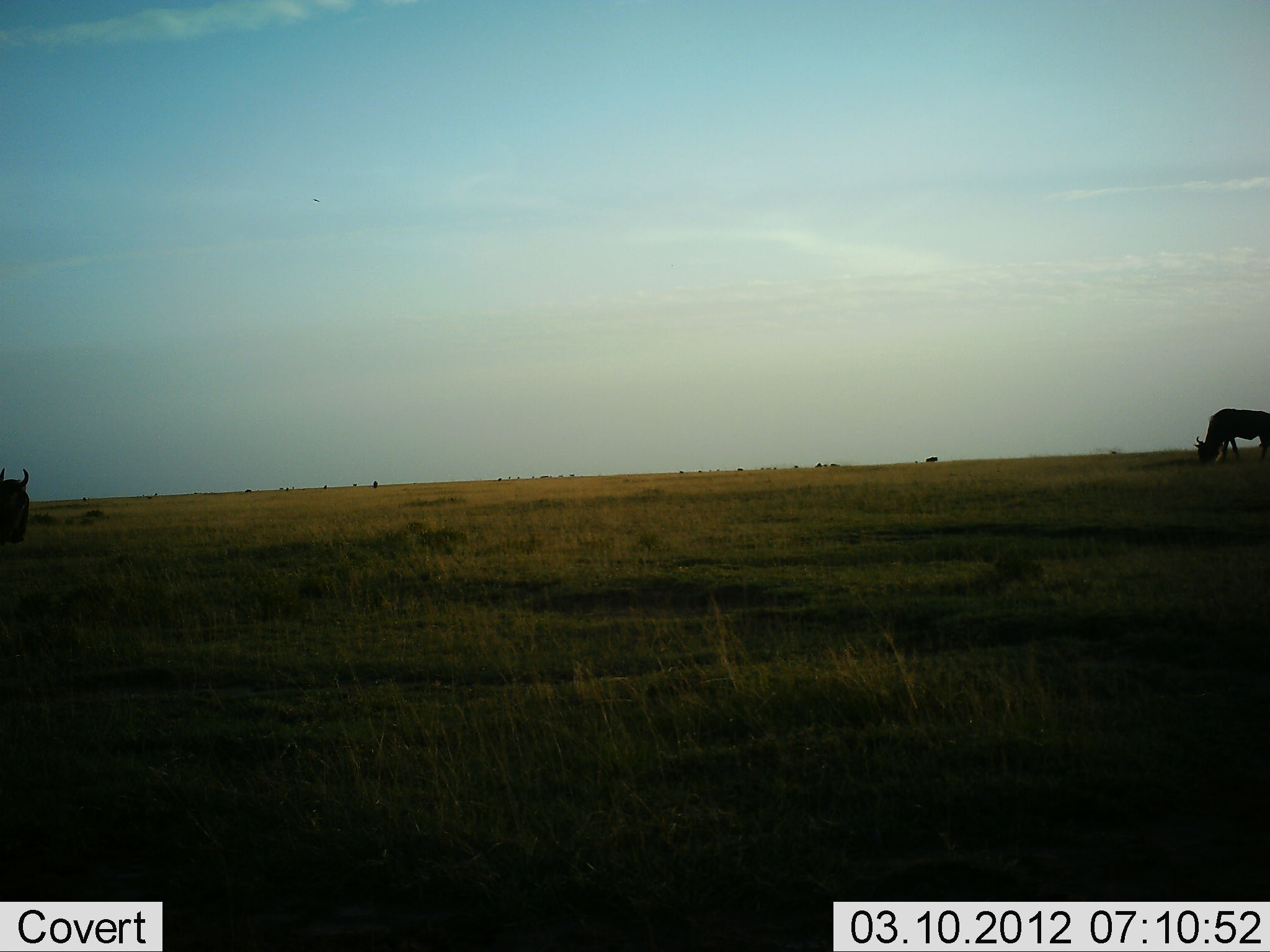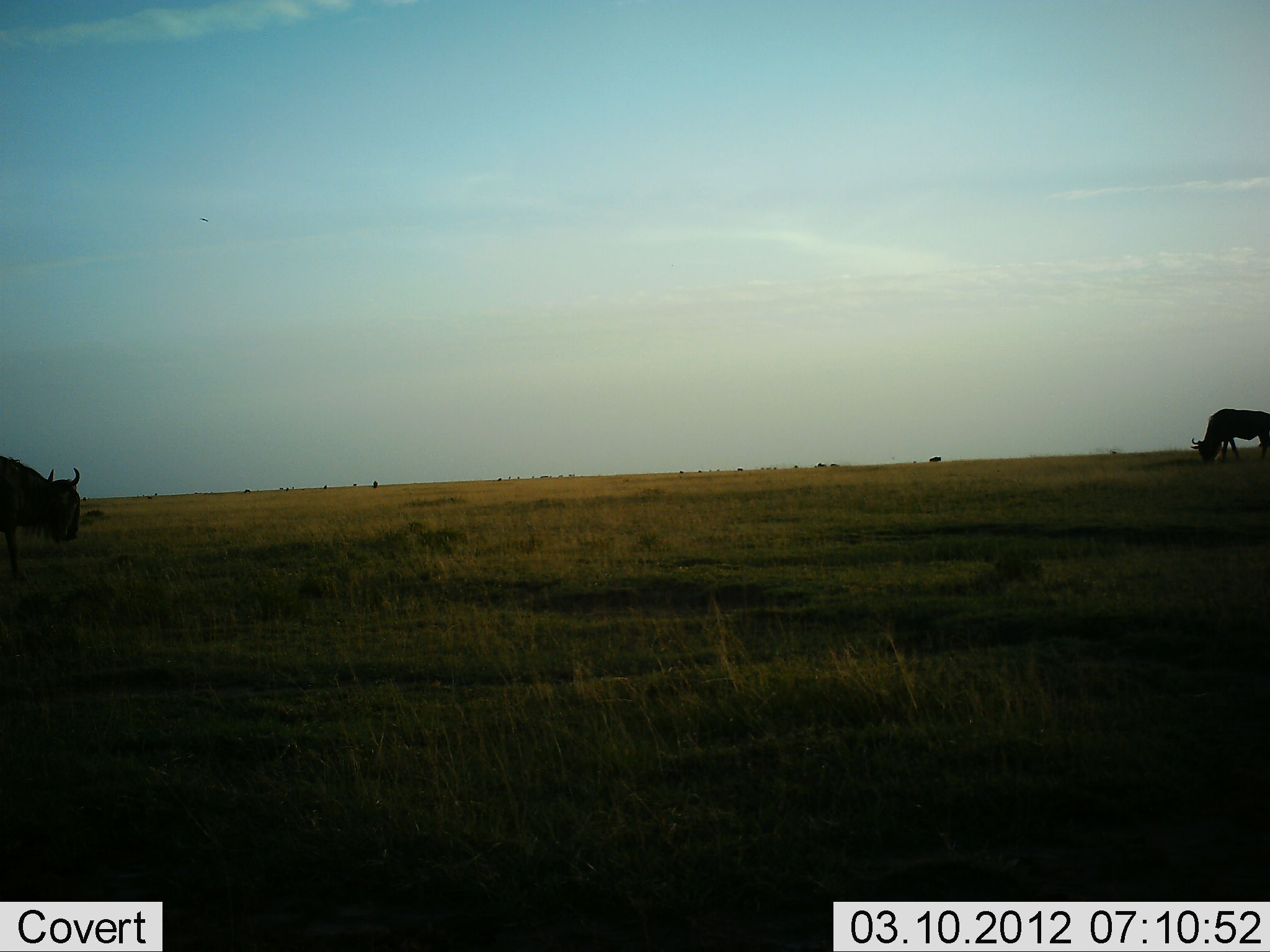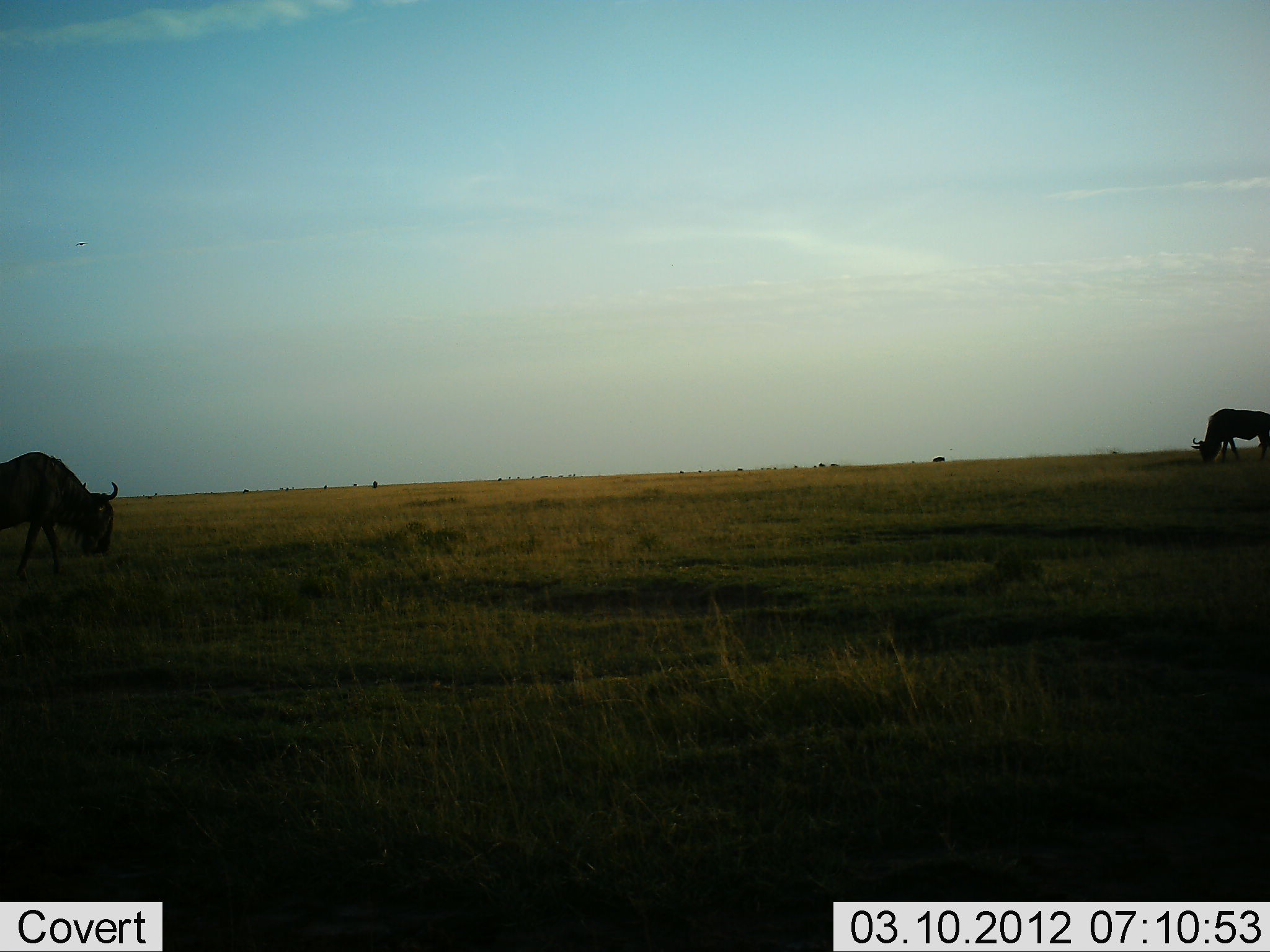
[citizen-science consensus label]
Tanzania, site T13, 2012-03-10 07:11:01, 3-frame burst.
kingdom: Animalia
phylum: Chordata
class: Mammalia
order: Artiodactyla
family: Bovidae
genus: Connochaetes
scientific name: Connochaetes taurinus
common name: blue wildebeest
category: wildebeest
Wildebeest (blue wildebeest) (Connochaetes taurinus), count 2. Behavior (volunteer vote fractions): standing 17%, resting 6%, moving 39%, interacting 0%. Young present (vote fraction): 0%. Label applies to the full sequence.